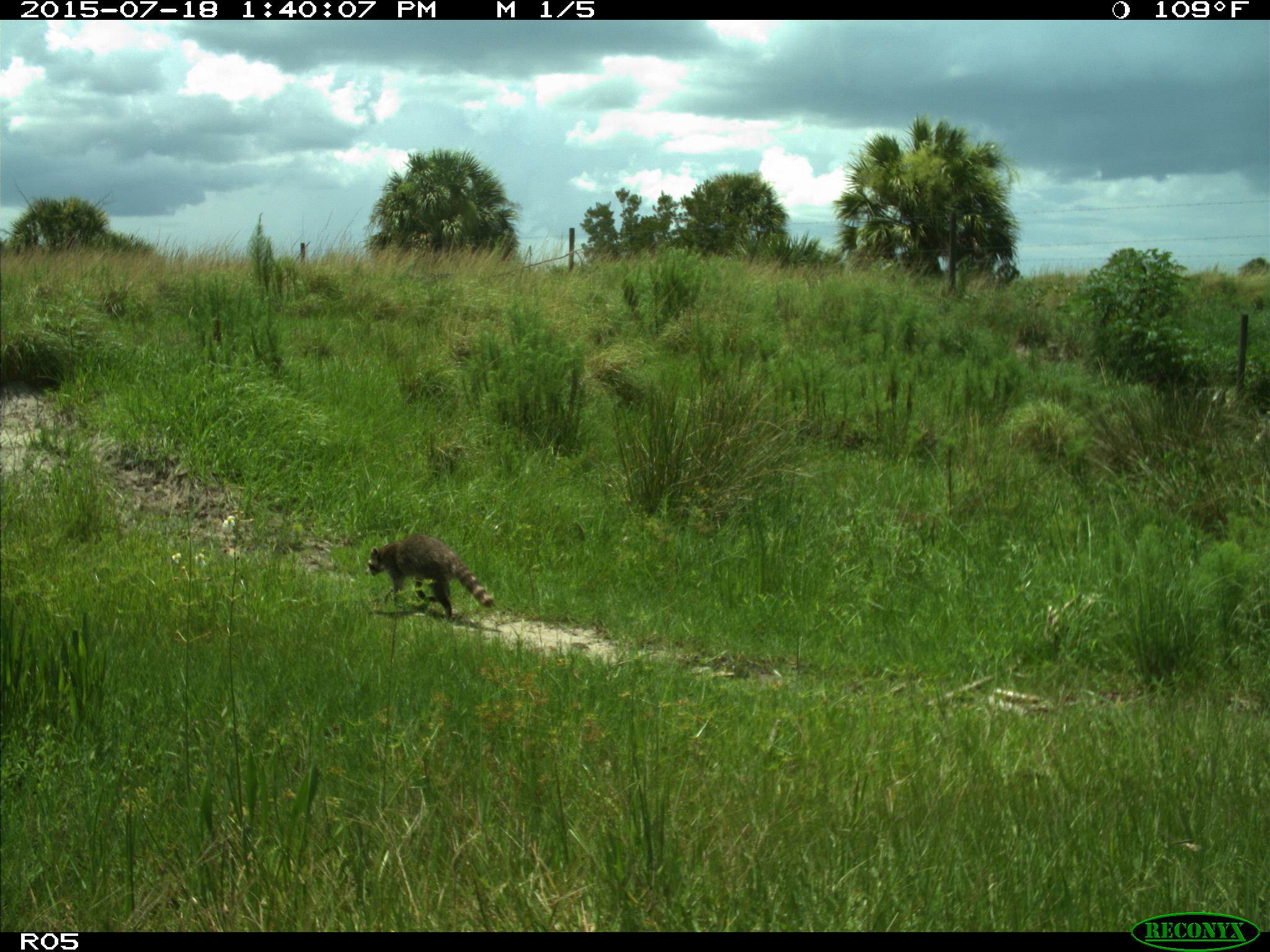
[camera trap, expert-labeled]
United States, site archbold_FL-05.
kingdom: Animalia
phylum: Chordata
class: Mammalia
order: Carnivora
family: Procyonidae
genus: Procyon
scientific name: Procyon lotor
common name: common raccoon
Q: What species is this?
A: Procyon lotor (common raccoon).